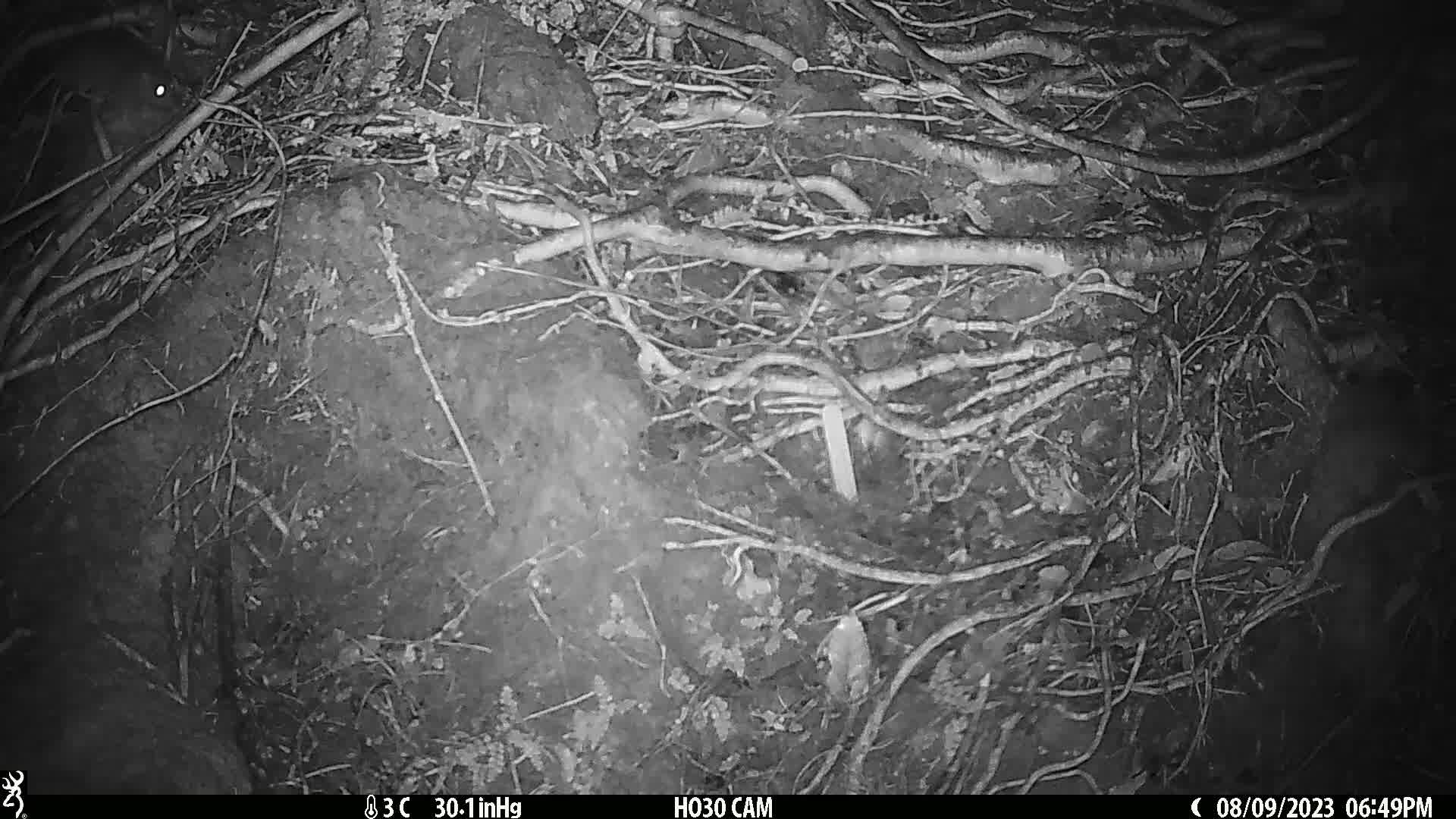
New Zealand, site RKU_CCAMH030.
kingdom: Animalia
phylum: Chordata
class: Mammalia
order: Rodentia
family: Muridae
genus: Rattus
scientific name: Rattus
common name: rat